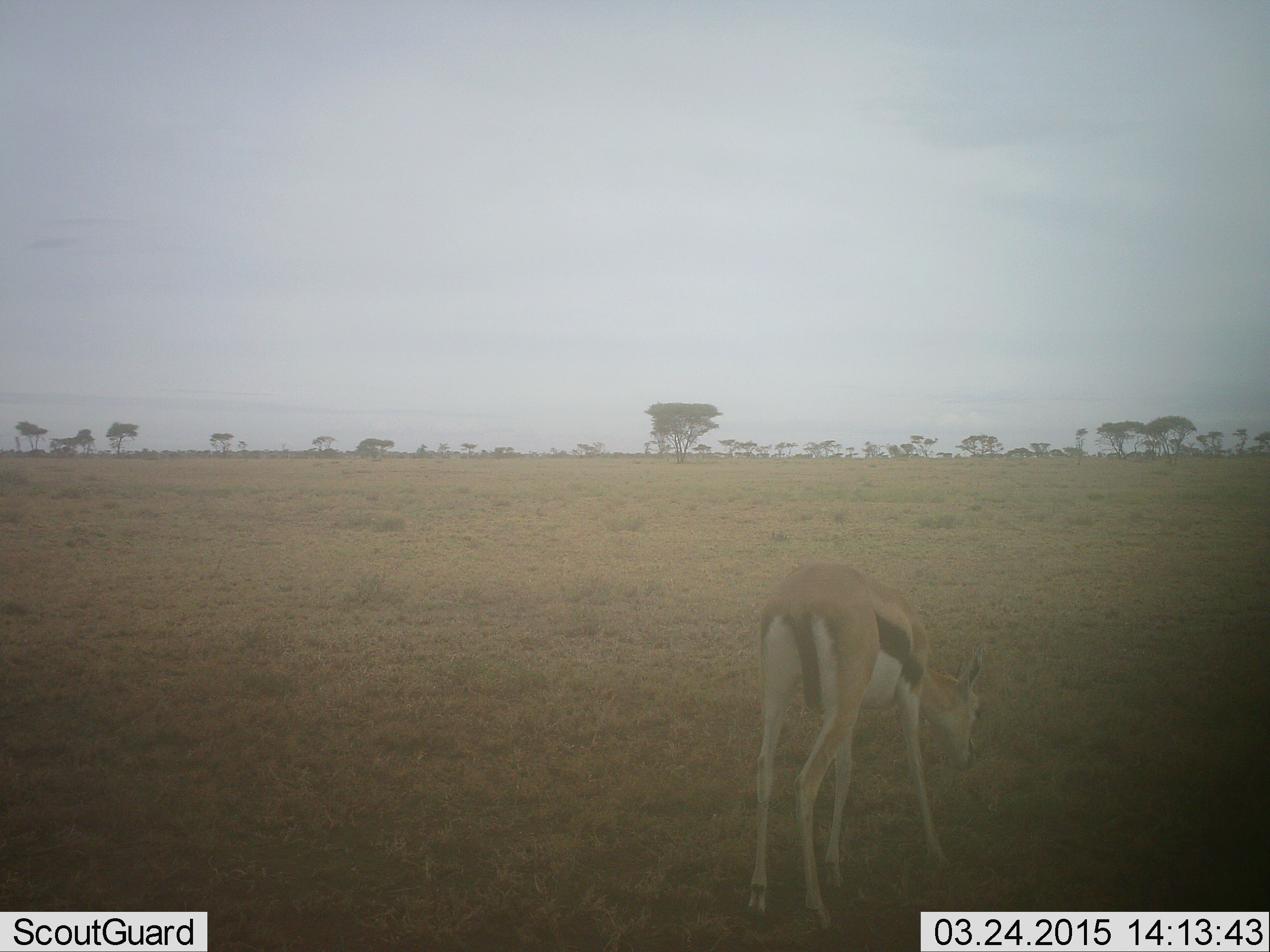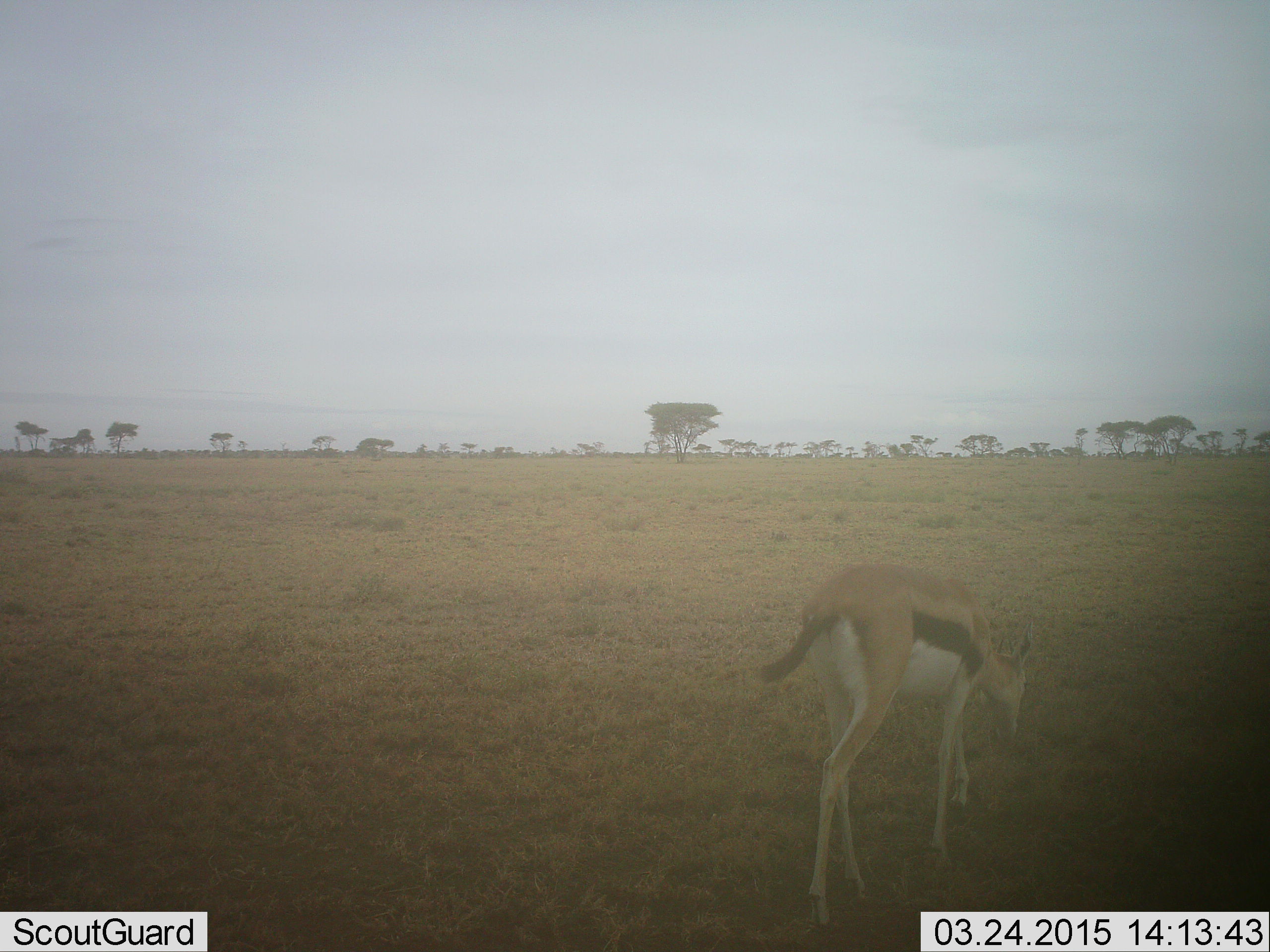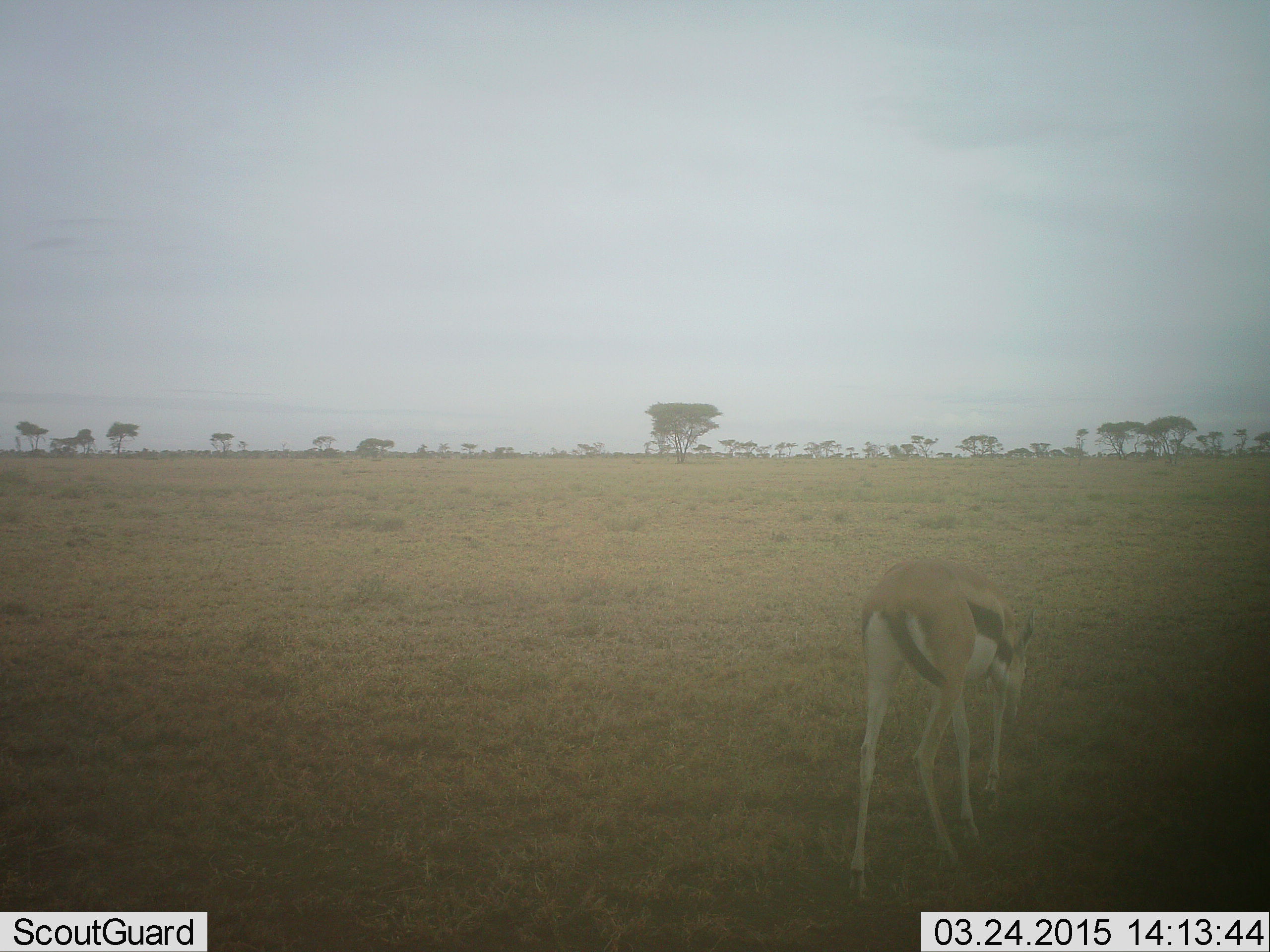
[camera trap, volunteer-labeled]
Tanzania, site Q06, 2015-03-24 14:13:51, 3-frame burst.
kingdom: Animalia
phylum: Chordata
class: Mammalia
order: Artiodactyla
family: Bovidae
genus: Eudorcas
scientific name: Eudorcas thomsonii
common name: thomson's gazelle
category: gazellethomsons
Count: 1.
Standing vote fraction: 0%.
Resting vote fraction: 0%.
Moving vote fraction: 90%.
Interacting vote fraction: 0%.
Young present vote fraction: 10%.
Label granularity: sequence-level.